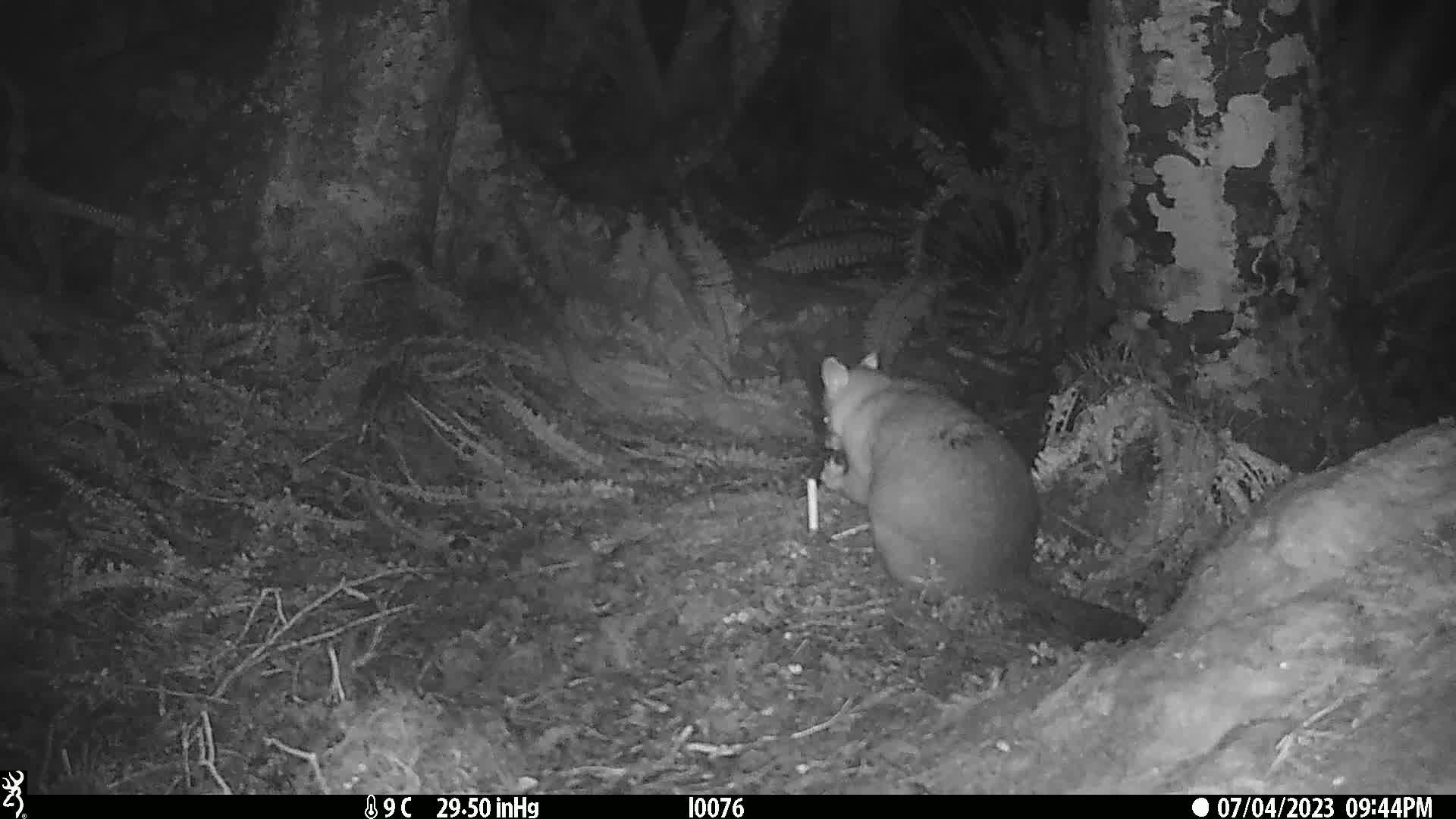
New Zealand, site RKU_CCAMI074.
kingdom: Animalia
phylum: Chordata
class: Mammalia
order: Diprotodontia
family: Phalangeridae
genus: Trichosurus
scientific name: Trichosurus vulpecula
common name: common brushtail possum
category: possum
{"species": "possum (common brushtail possum) (Trichosurus vulpecula)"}